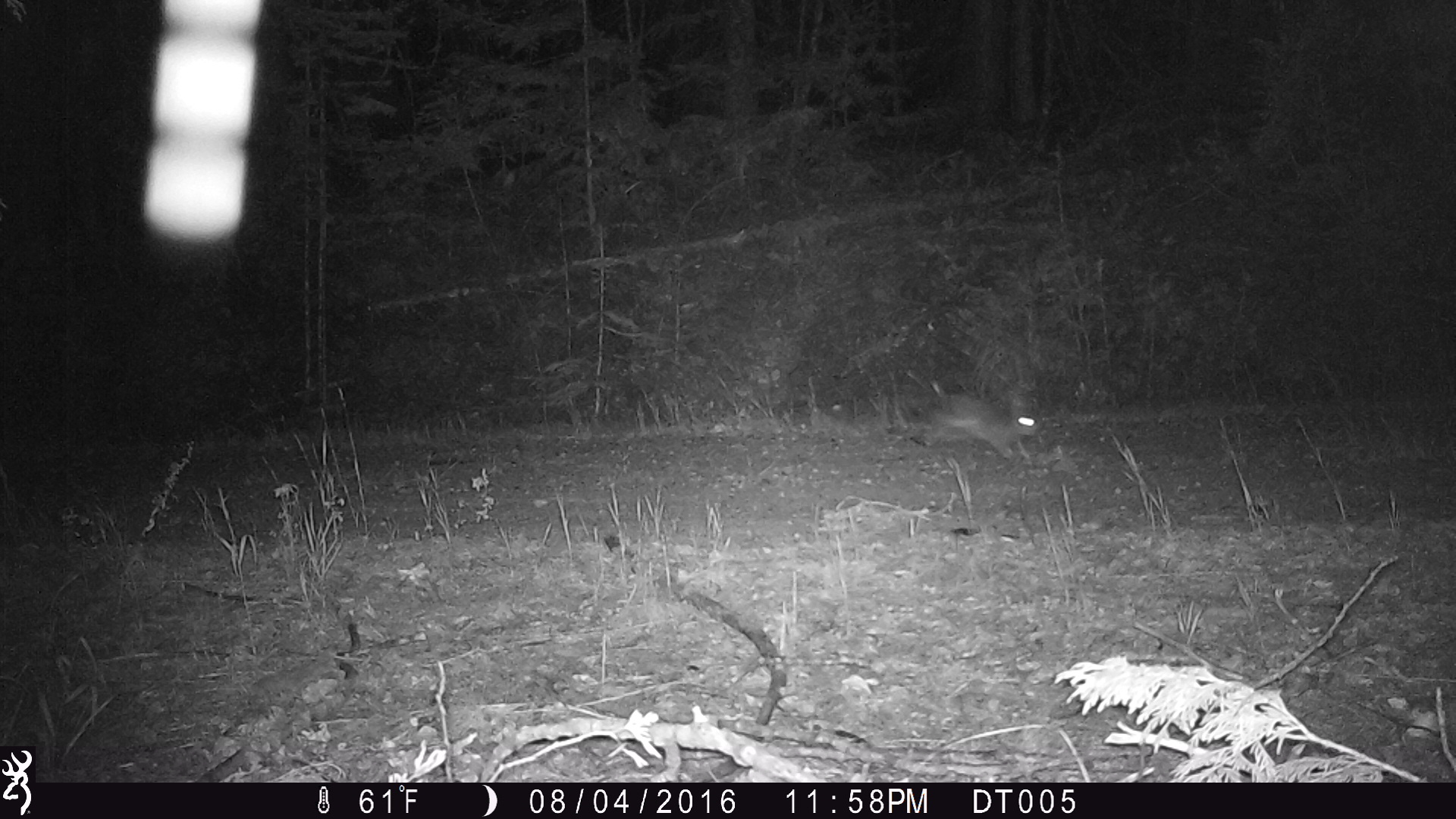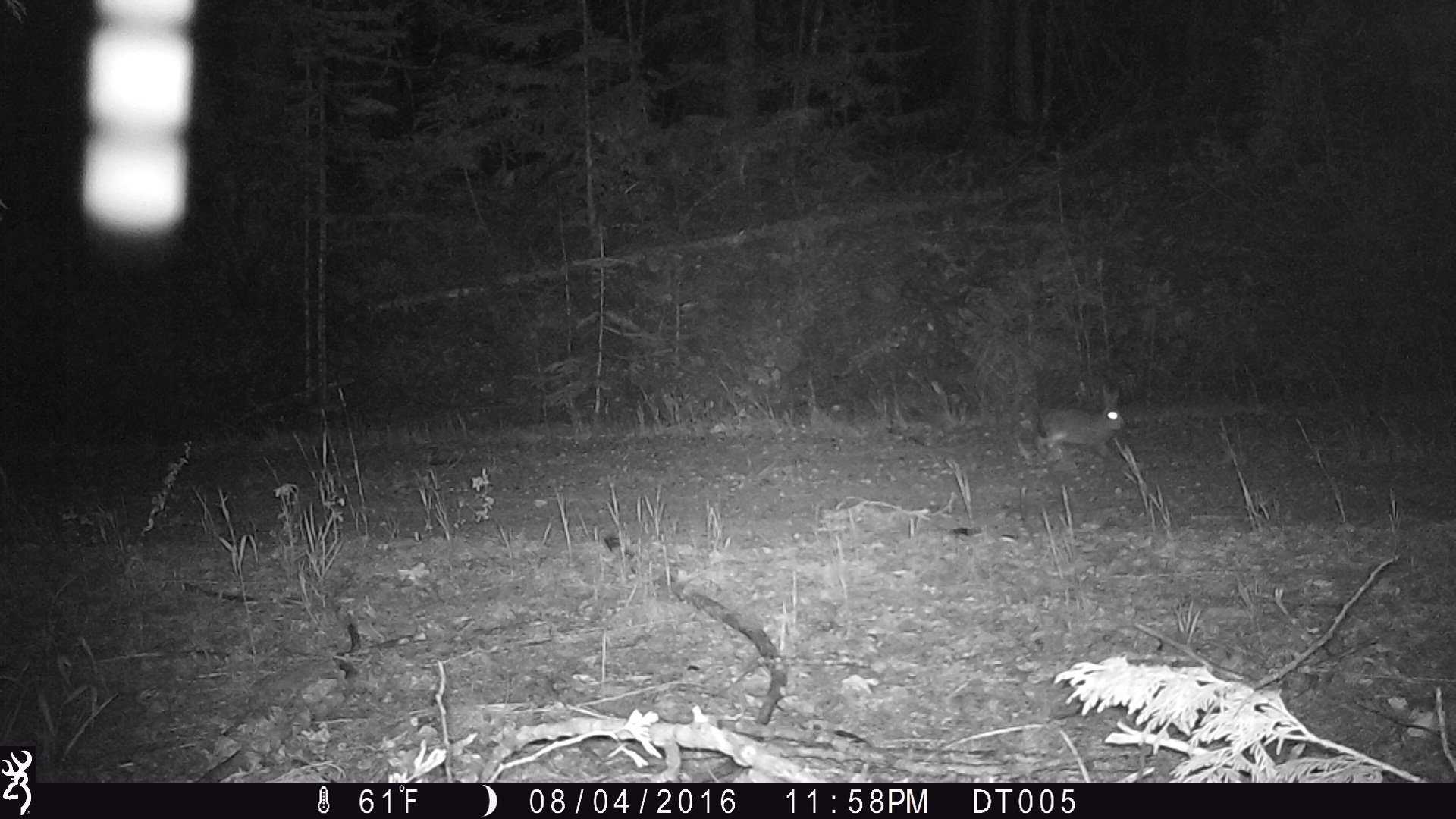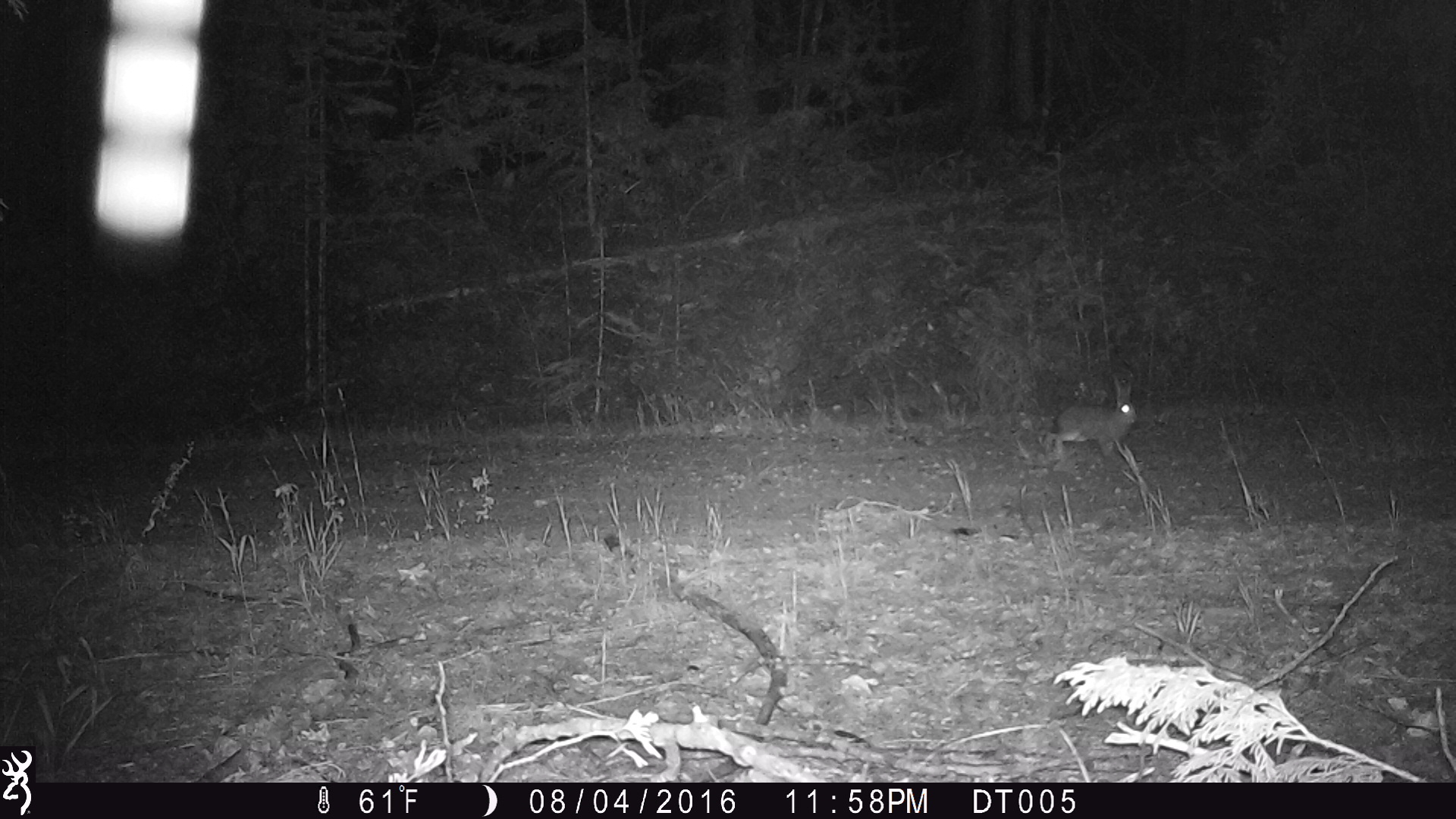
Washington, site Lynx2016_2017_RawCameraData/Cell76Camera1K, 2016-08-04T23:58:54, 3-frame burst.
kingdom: Animalia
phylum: Chordata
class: Mammalia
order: Lagomorpha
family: Leporidae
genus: Lepus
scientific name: Lepus americanus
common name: snowshoe hare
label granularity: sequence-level